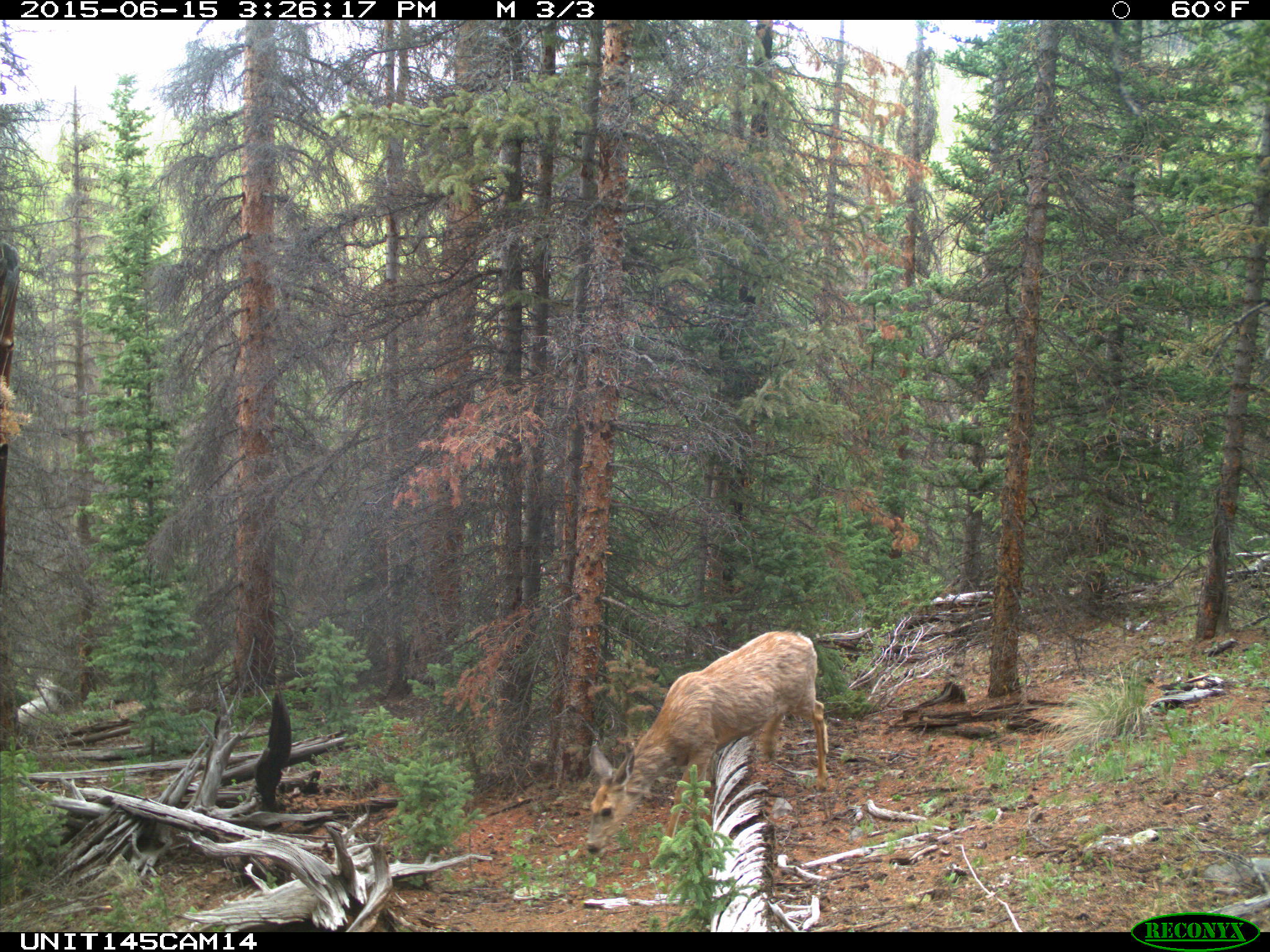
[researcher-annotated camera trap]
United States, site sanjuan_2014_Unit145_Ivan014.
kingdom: Animalia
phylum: Chordata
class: Mammalia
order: Artiodactyla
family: Cervidae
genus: Odocoileus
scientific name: Odocoileus hemionus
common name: mule deer